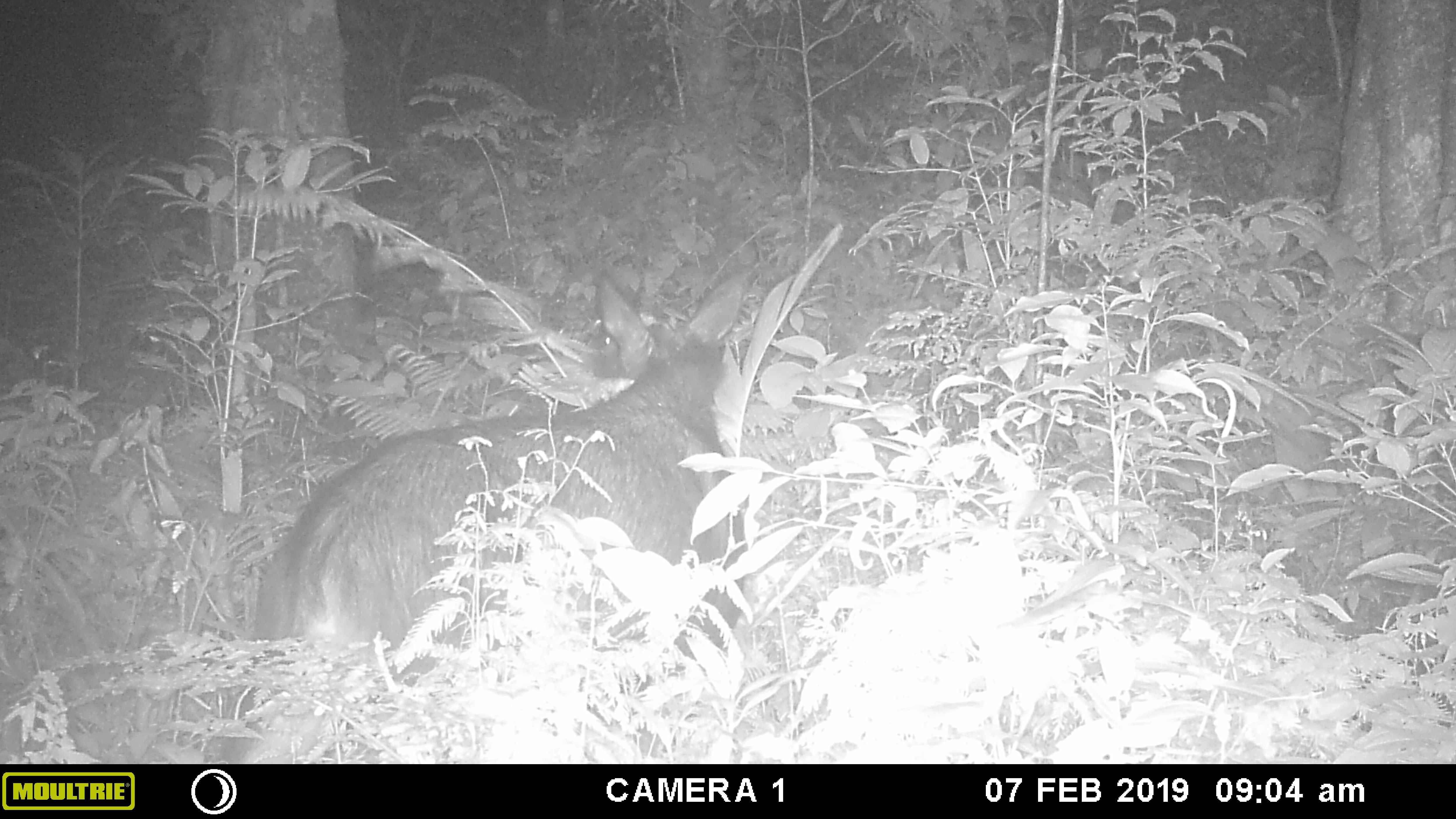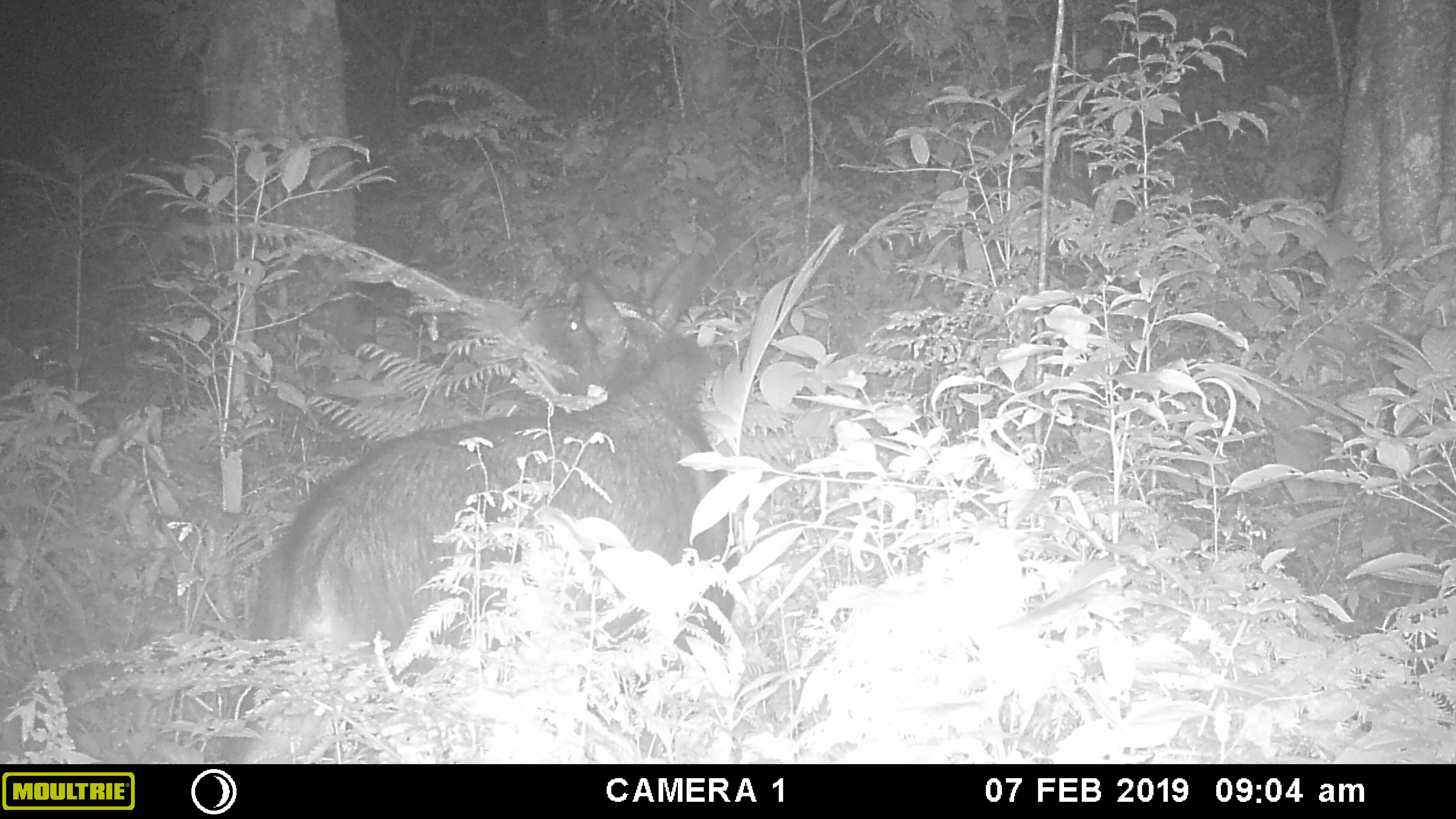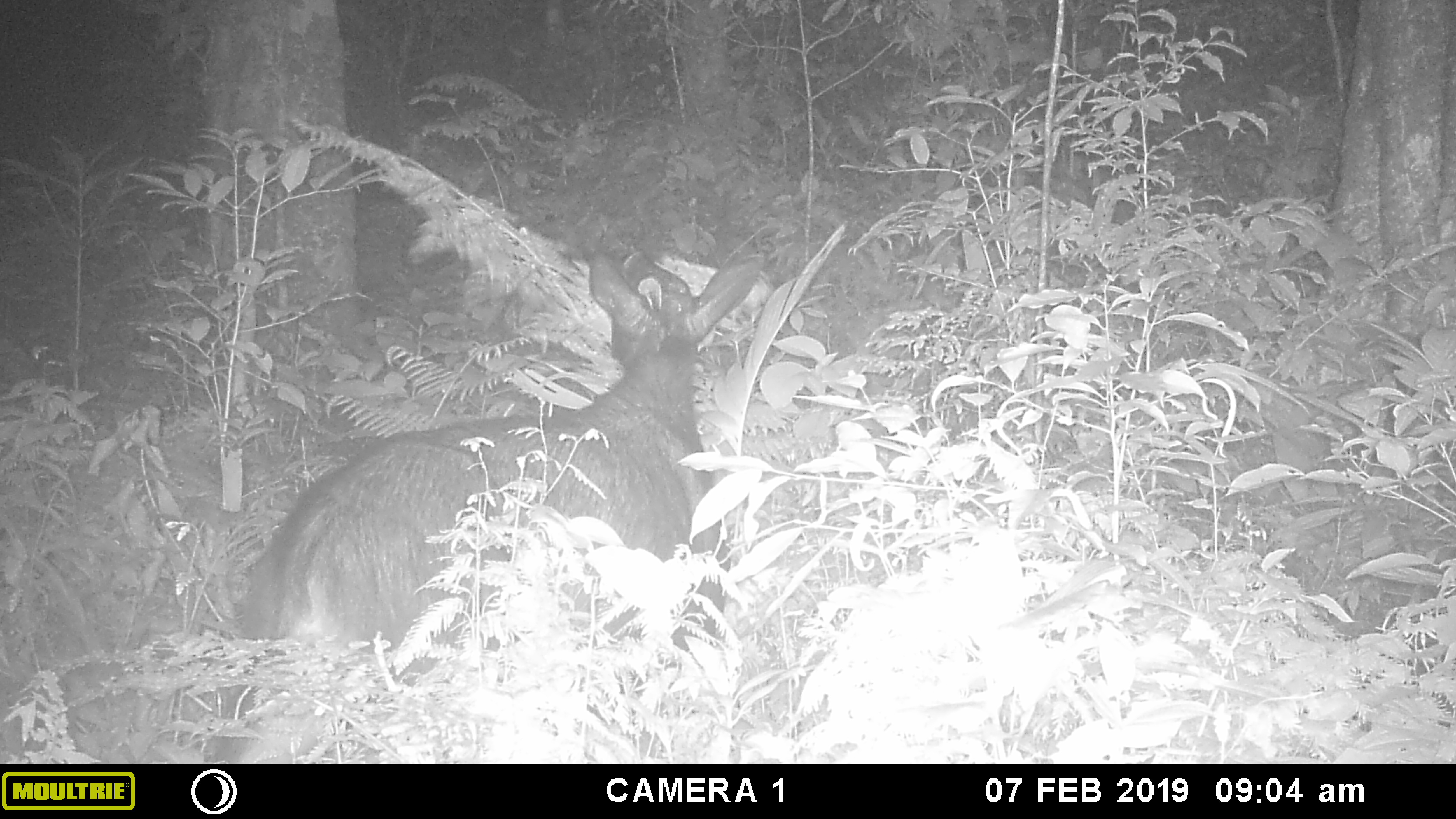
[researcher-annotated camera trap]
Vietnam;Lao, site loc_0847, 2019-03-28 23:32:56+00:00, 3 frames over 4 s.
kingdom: Animalia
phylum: Chordata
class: Mammalia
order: Artiodactyla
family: Bovidae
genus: Capricornis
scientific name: Capricornis sumatraensis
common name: chinese serow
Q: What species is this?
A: Chinese serow (Capricornis sumatraensis).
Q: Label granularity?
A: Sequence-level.